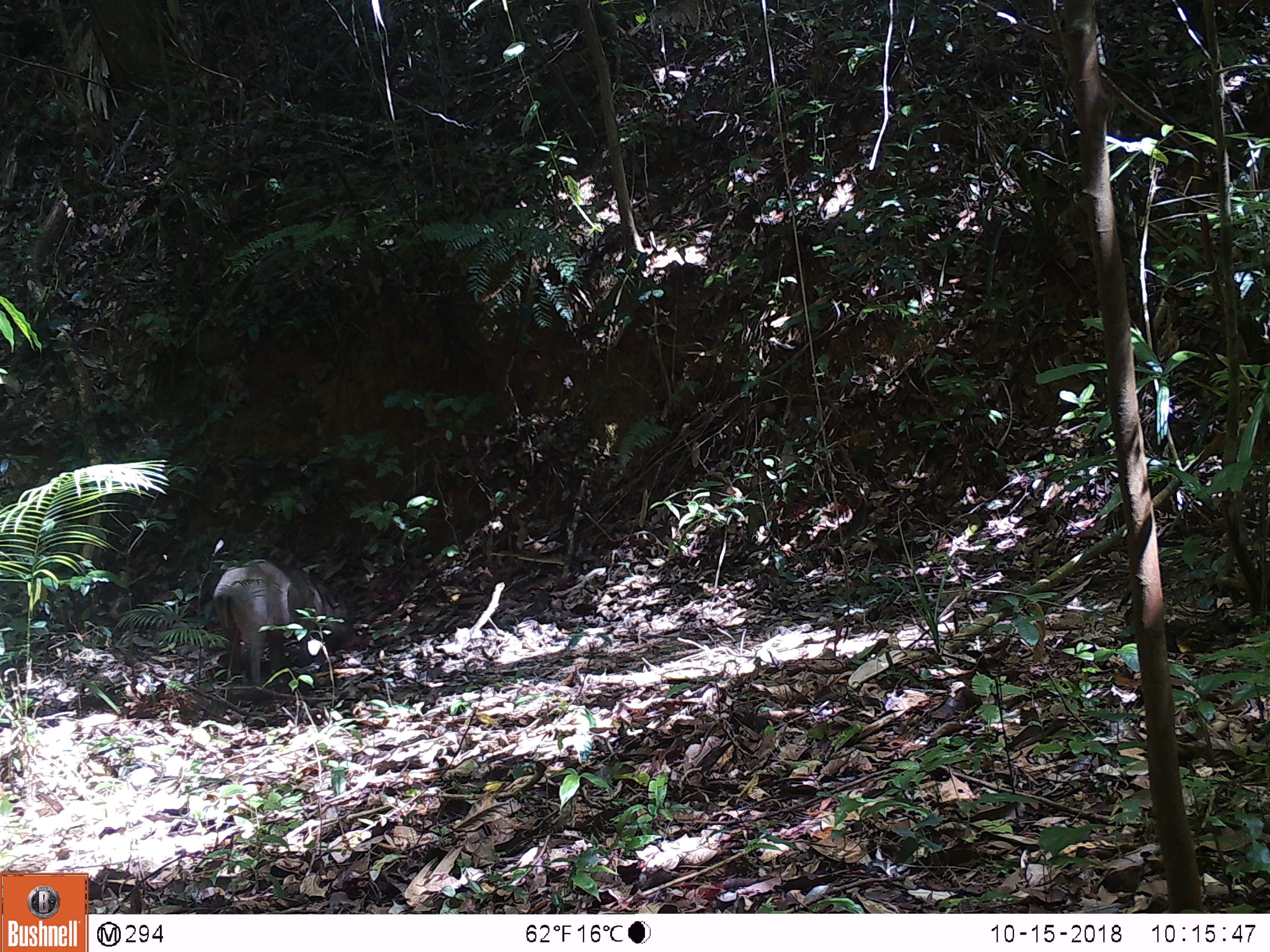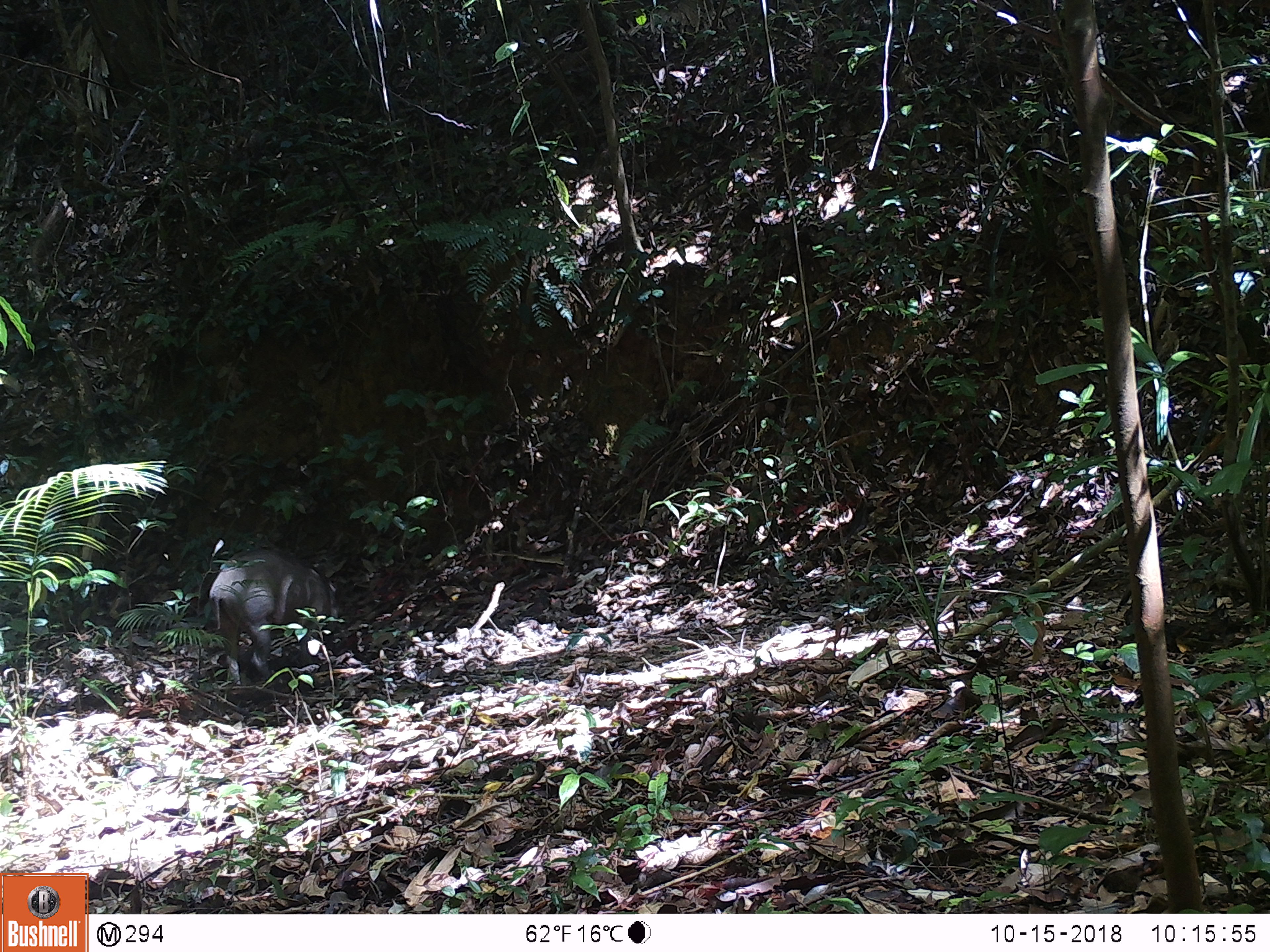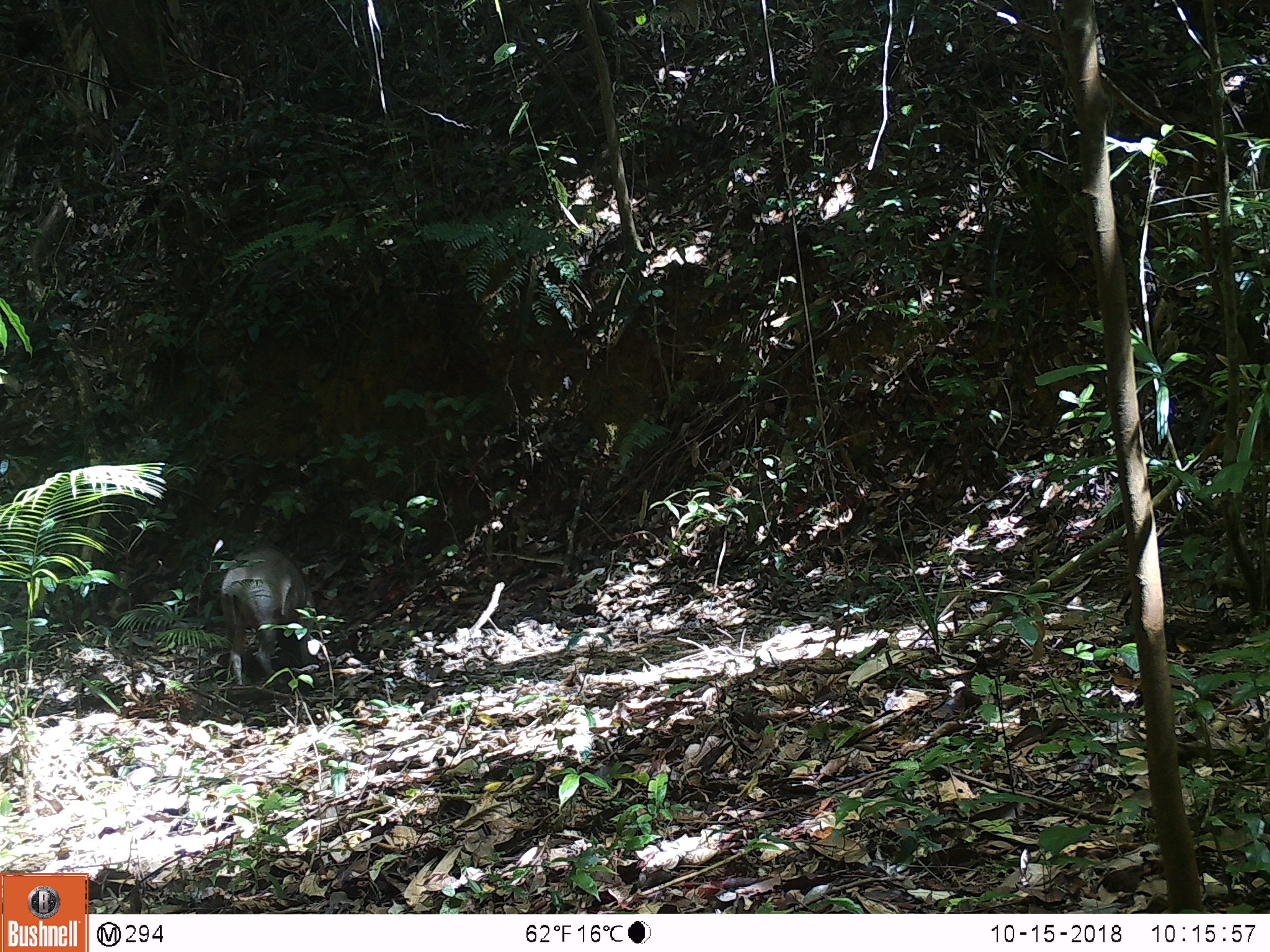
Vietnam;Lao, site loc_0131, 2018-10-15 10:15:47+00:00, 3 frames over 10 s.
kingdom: Animalia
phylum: Chordata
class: Mammalia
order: Artiodactyla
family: Suidae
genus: Sus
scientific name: Sus scrofa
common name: eurasian wild pig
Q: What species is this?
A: Eurasian wild pig (Sus scrofa).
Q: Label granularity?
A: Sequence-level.